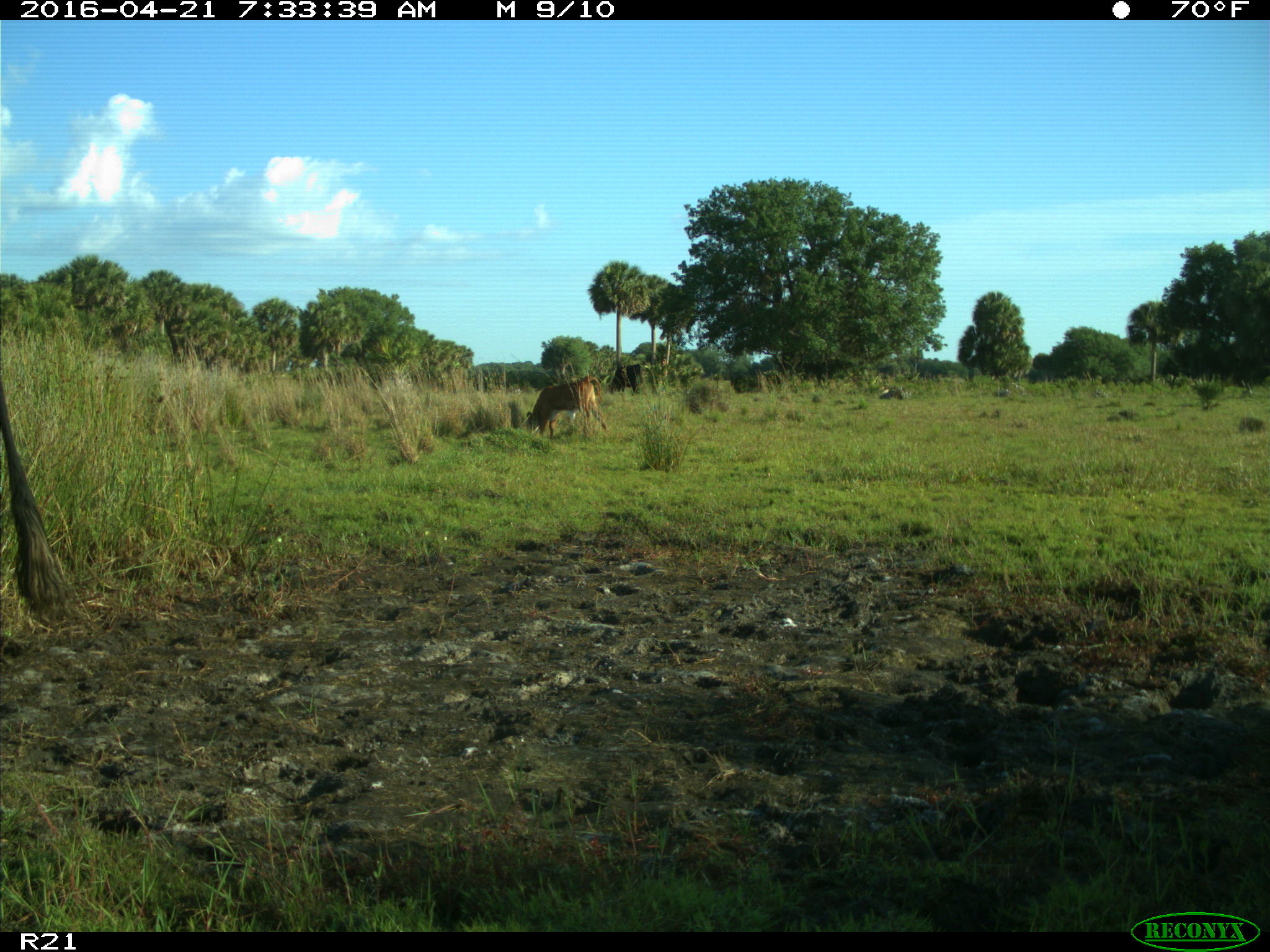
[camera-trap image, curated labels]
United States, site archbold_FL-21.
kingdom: Animalia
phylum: Chordata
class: Mammalia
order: Artiodactyla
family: Bovidae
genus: Bos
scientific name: Bos taurus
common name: domestic cow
Bos taurus (domestic cow).